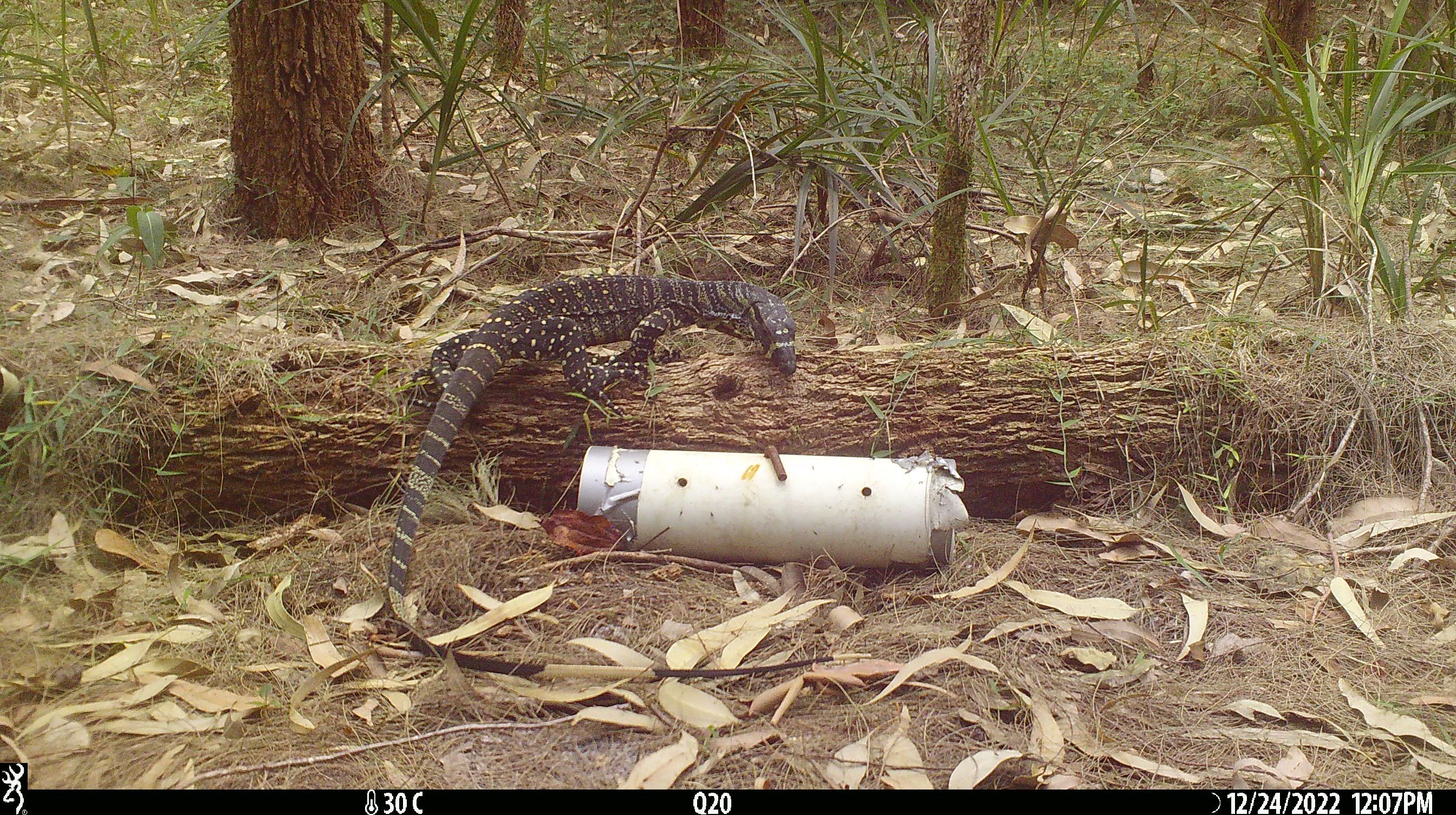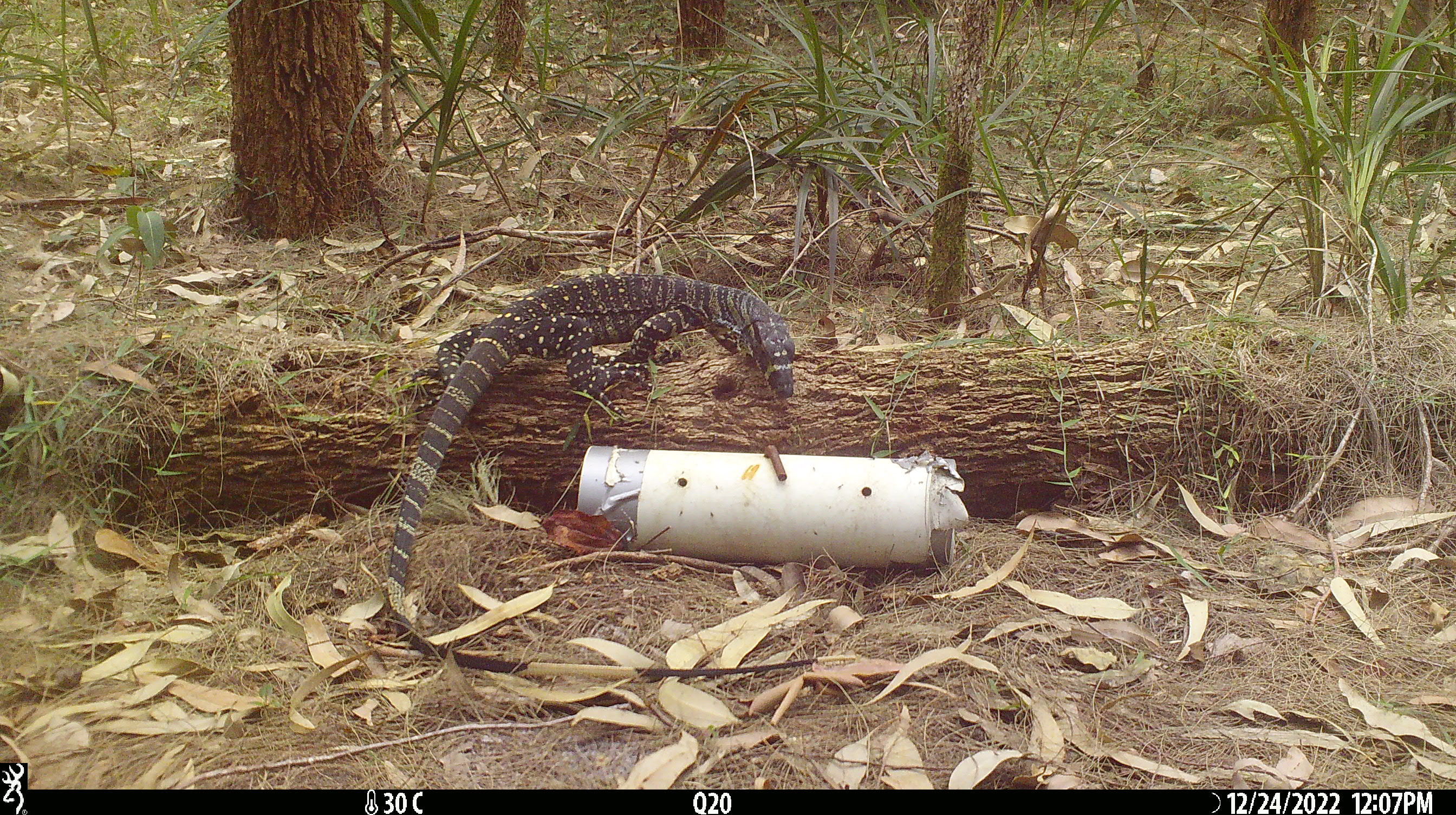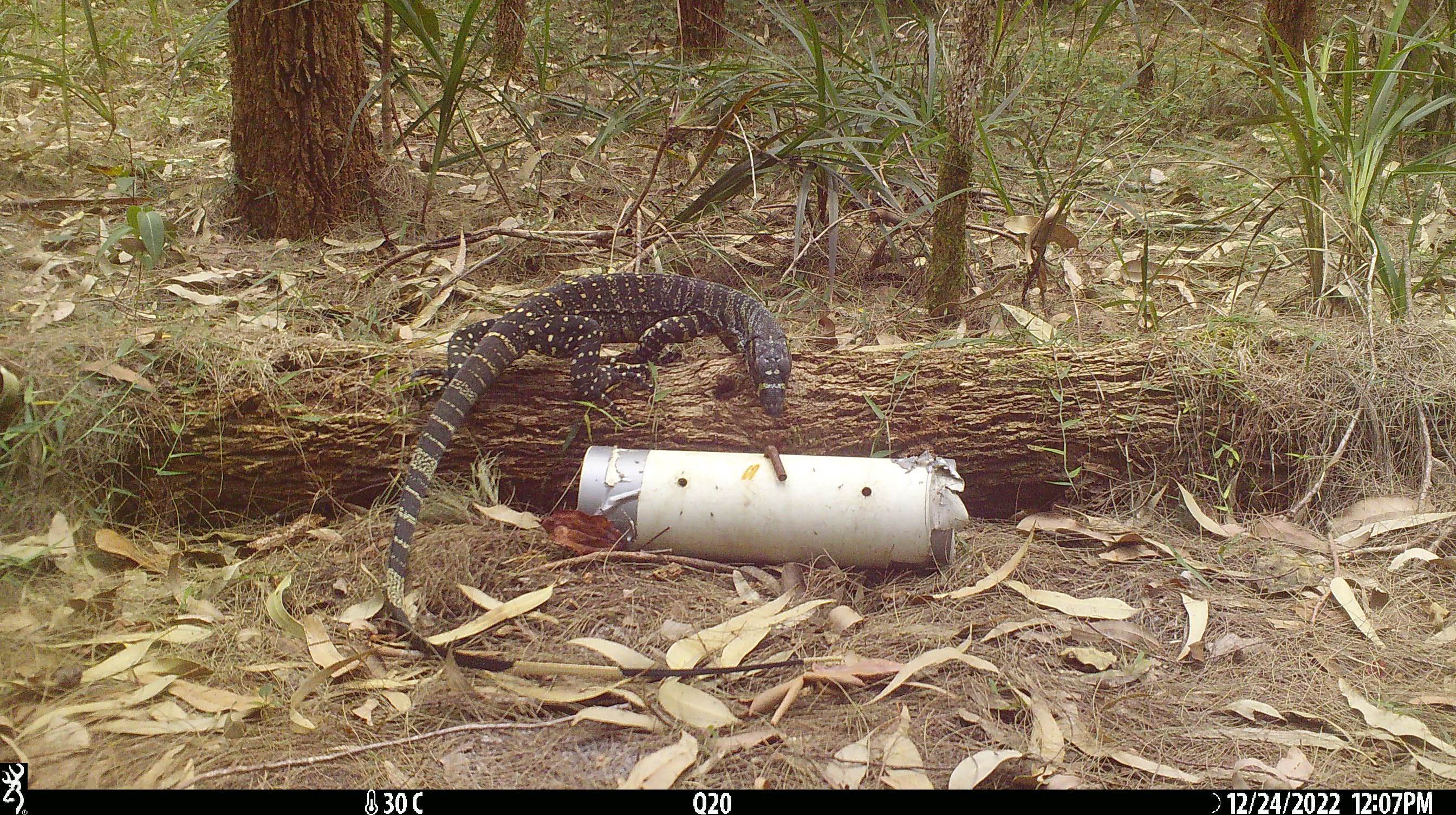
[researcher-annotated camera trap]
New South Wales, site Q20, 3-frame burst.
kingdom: Animalia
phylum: Chordata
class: Reptilia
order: Squamata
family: Varanidae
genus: Varanus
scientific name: Varanus varius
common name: lace monitor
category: goanna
Goanna (lace monitor) (Varanus varius).